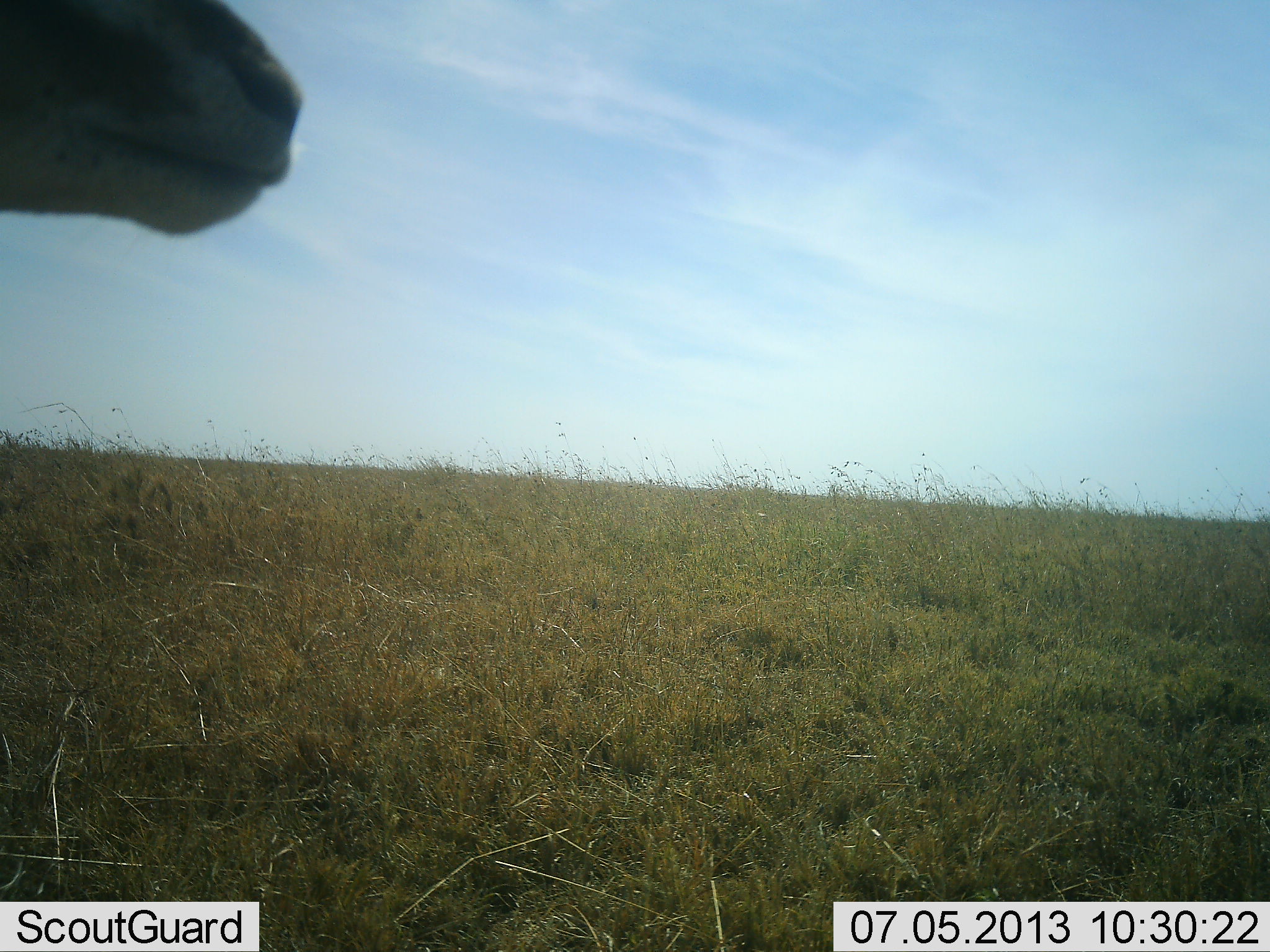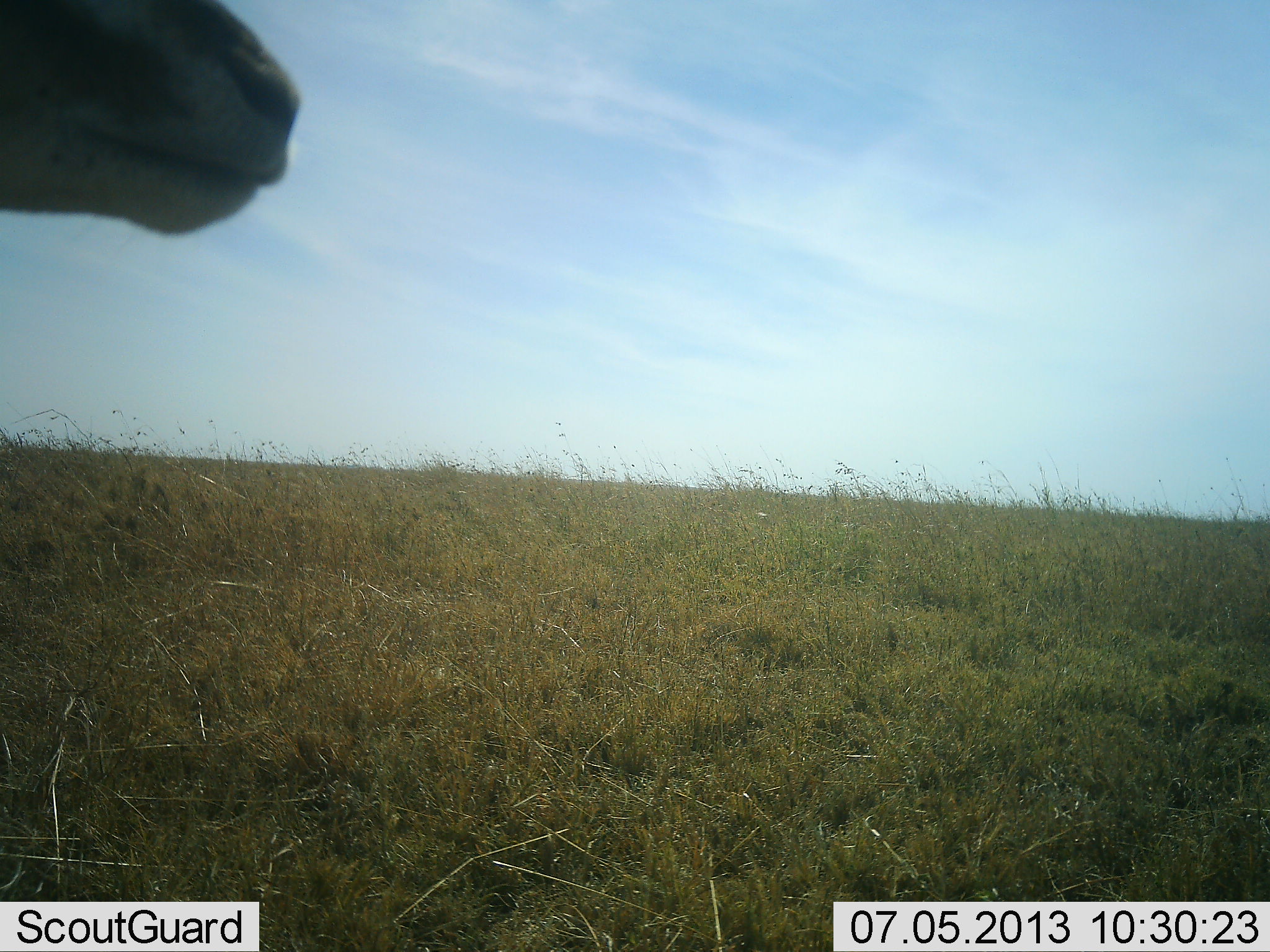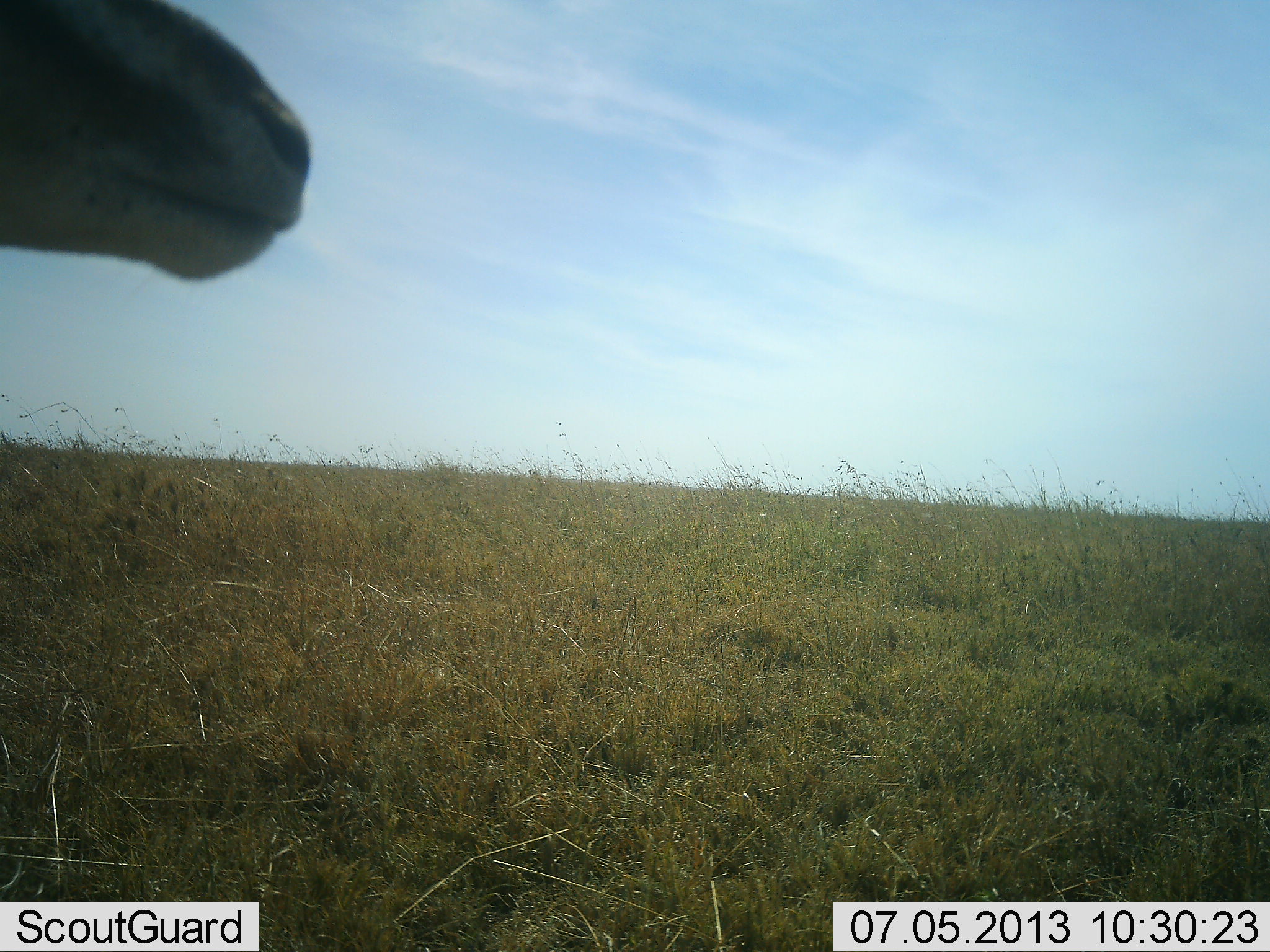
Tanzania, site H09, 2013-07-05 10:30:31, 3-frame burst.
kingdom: Animalia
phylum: Chordata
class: Mammalia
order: Artiodactyla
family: Bovidae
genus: Nanger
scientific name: Nanger granti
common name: grant's gazelle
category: gazellegrants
Gazellegrants (grant's gazelle) (Nanger granti), count 1. Behavior (volunteer vote fractions): standing 94%, resting 0%, moving 0%, interacting 6%. Young present (vote fraction): 0%. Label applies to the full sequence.